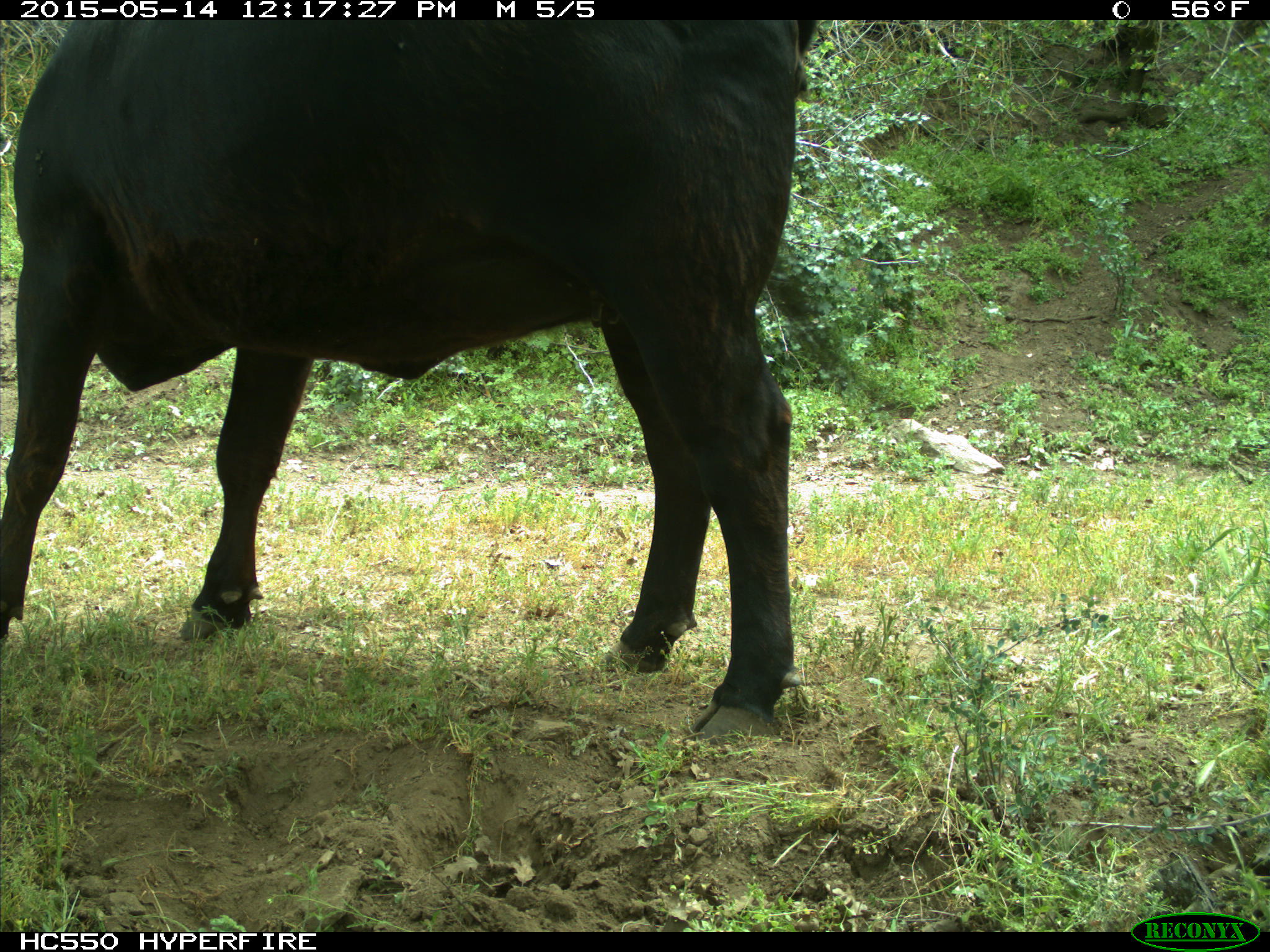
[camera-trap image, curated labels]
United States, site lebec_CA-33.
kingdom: Animalia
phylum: Chordata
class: Mammalia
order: Artiodactyla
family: Bovidae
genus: Bos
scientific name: Bos taurus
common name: domestic cow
Bos taurus (domestic cow).